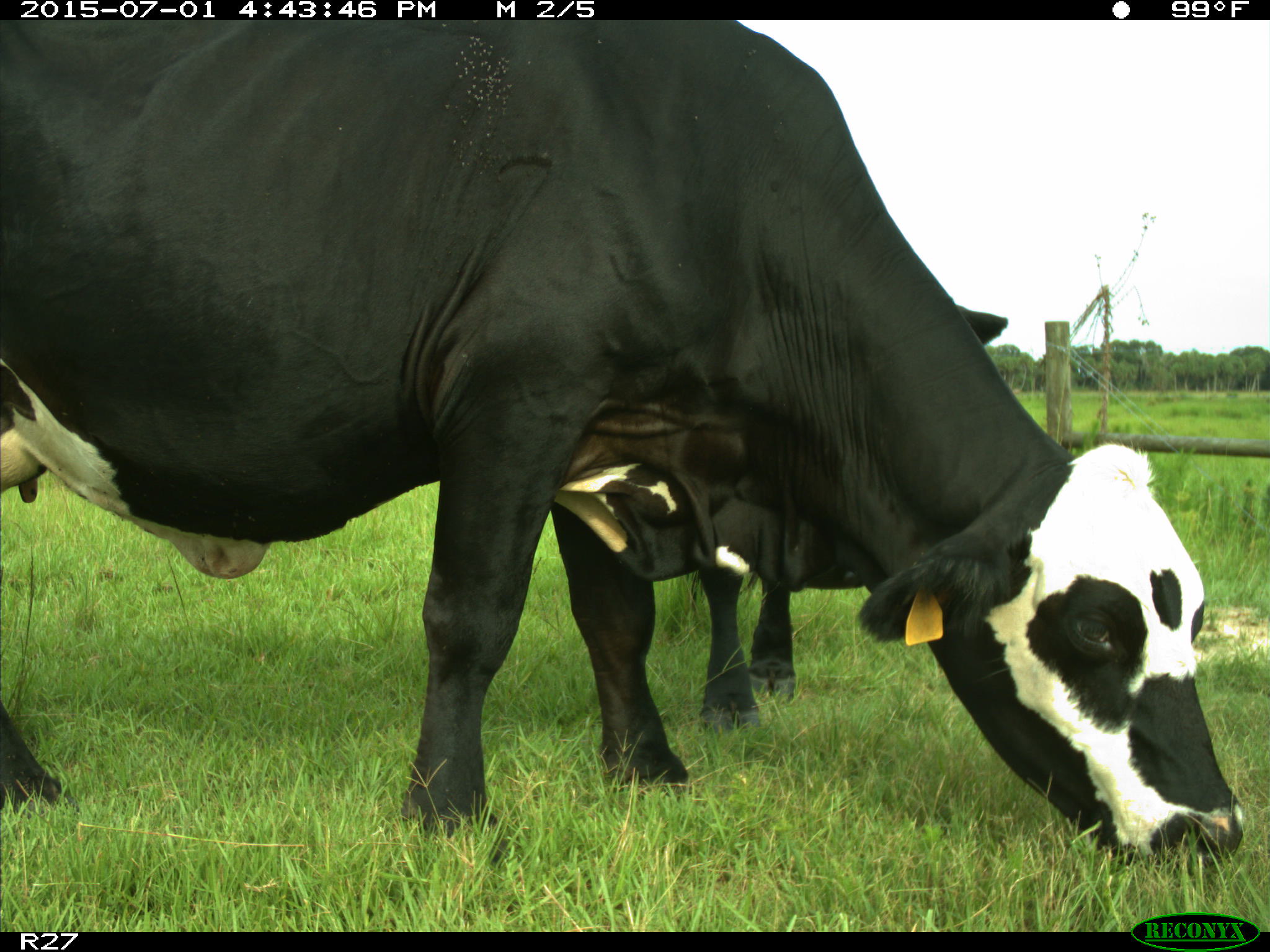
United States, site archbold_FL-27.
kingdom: Animalia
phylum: Chordata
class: Mammalia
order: Artiodactyla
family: Bovidae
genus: Bos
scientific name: Bos taurus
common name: domestic cow